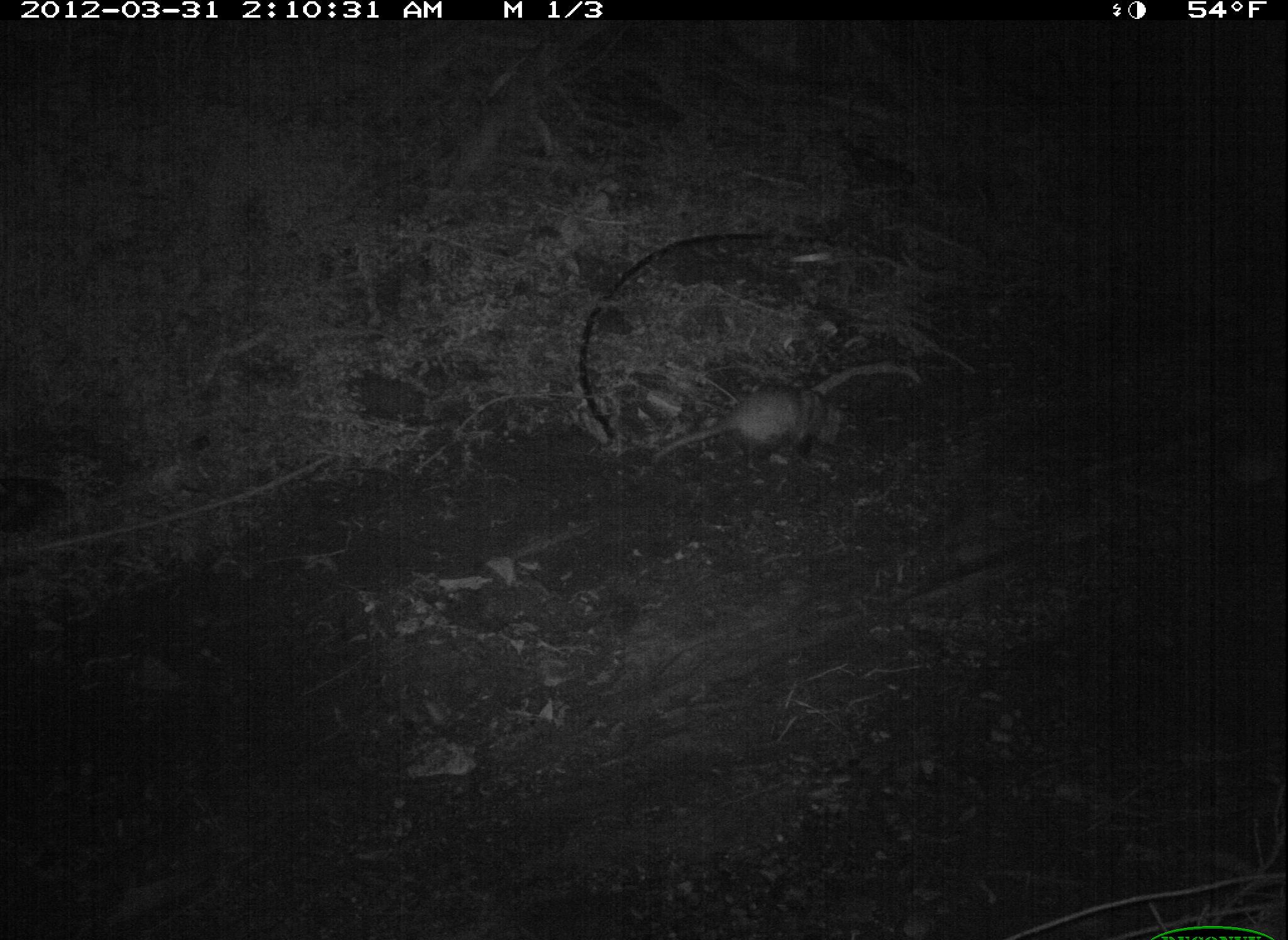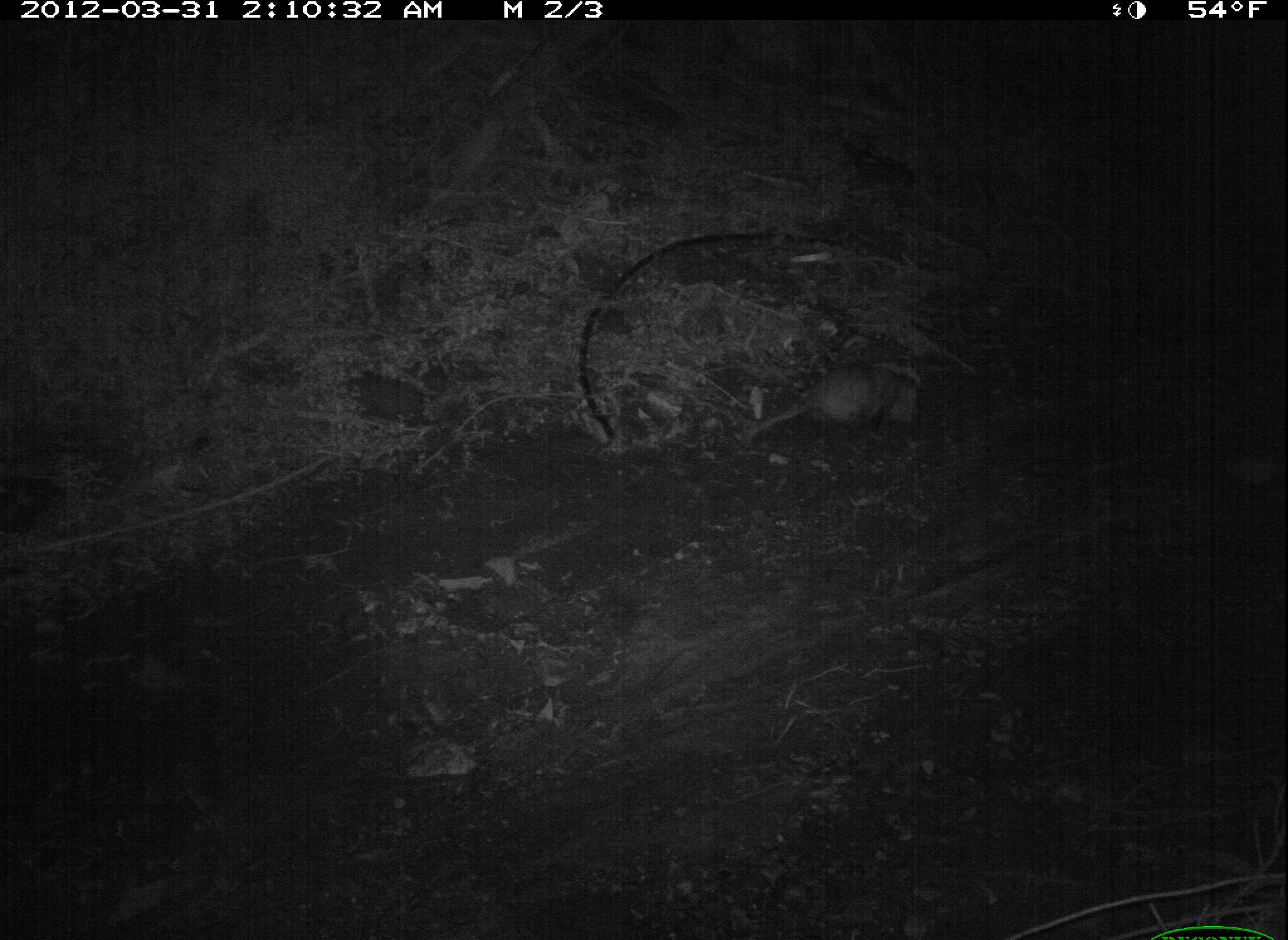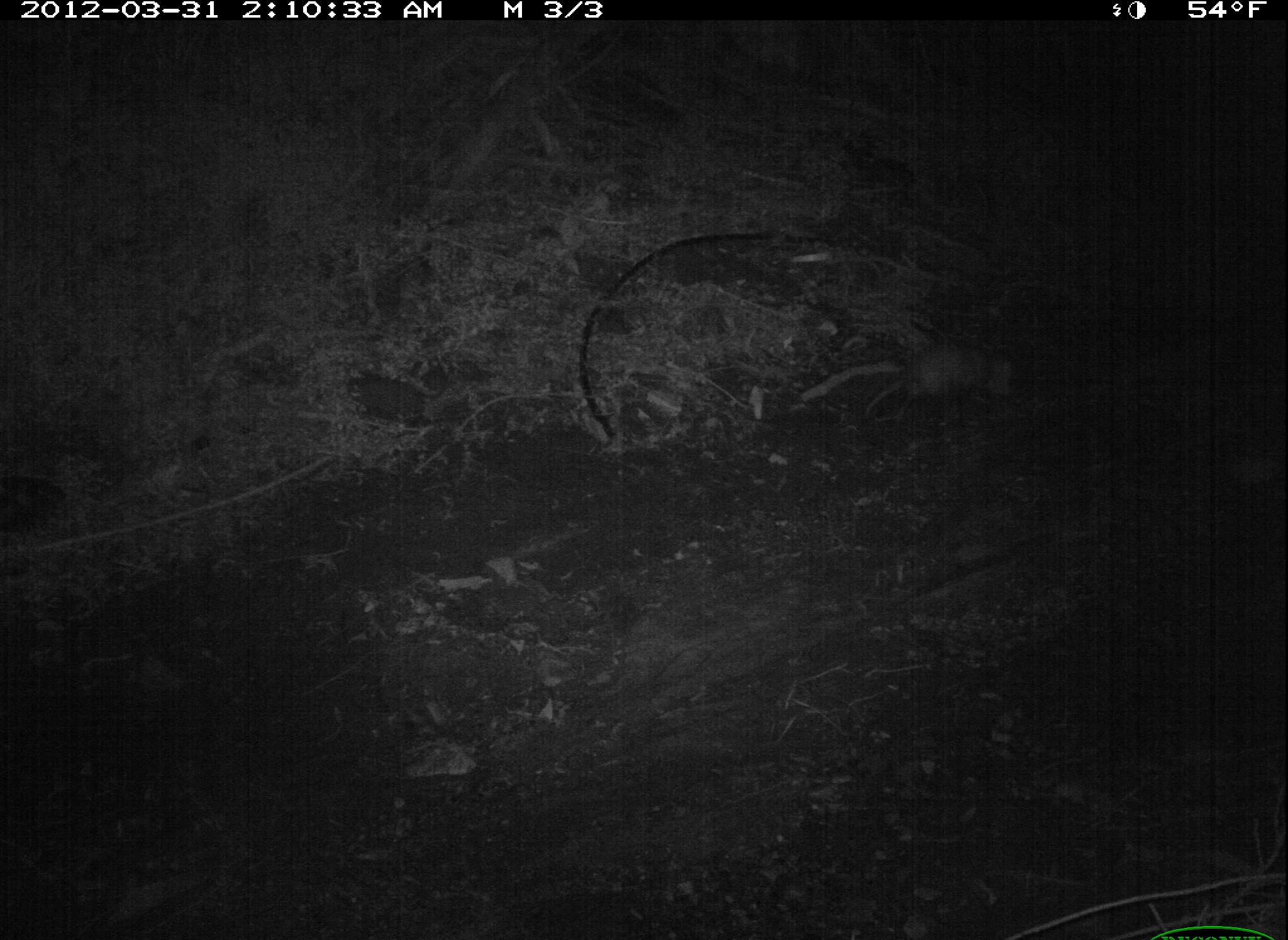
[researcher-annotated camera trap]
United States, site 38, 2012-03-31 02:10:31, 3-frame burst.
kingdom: Animalia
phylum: Chordata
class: Mammalia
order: Didelphimorphia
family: Didelphidae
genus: Didelphis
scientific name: Didelphis virginiana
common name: virginia opossum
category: opossum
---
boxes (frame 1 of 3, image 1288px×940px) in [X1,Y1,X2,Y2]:
opossum: [705,367,877,490]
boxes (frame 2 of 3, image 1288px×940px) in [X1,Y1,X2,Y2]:
opossum: [784,354,953,462]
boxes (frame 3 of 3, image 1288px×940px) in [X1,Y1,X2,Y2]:
opossum: [868,332,1022,424]